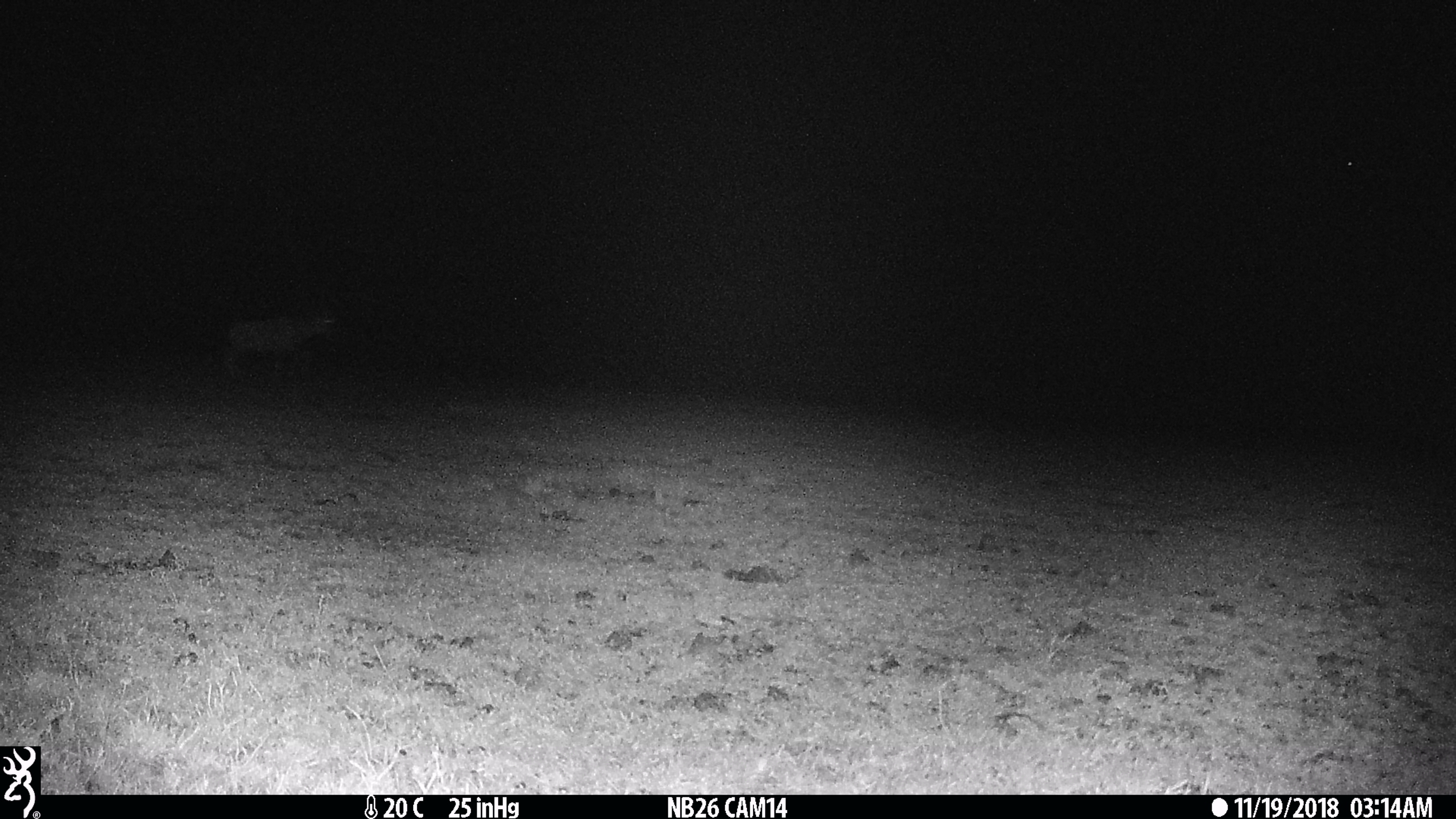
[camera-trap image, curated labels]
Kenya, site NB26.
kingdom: Animalia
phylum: Chordata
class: Mammalia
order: Artiodactyla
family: Bovidae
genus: Damaliscus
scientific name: Damaliscus lunatus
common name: topi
Topi (Damaliscus lunatus).